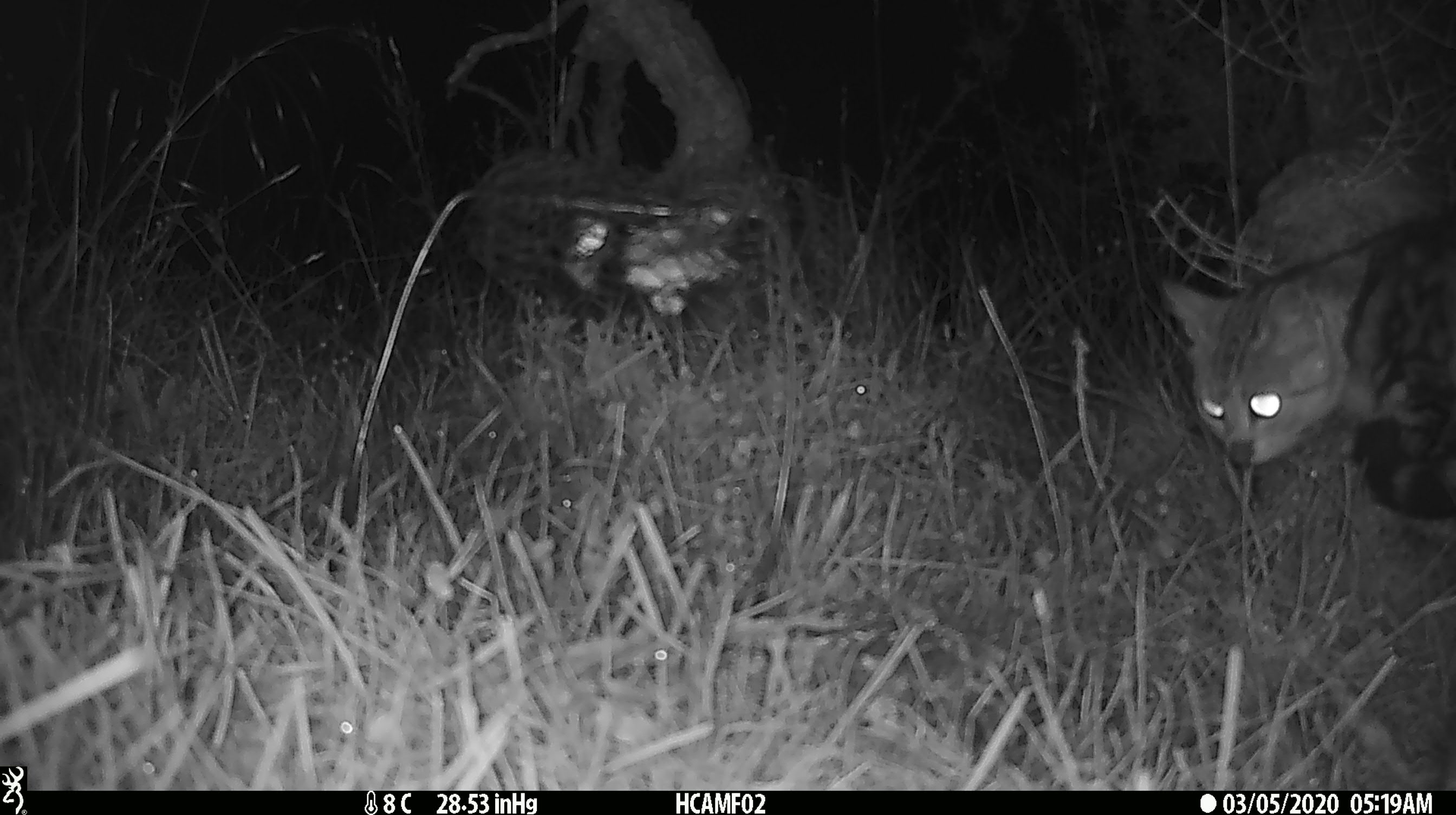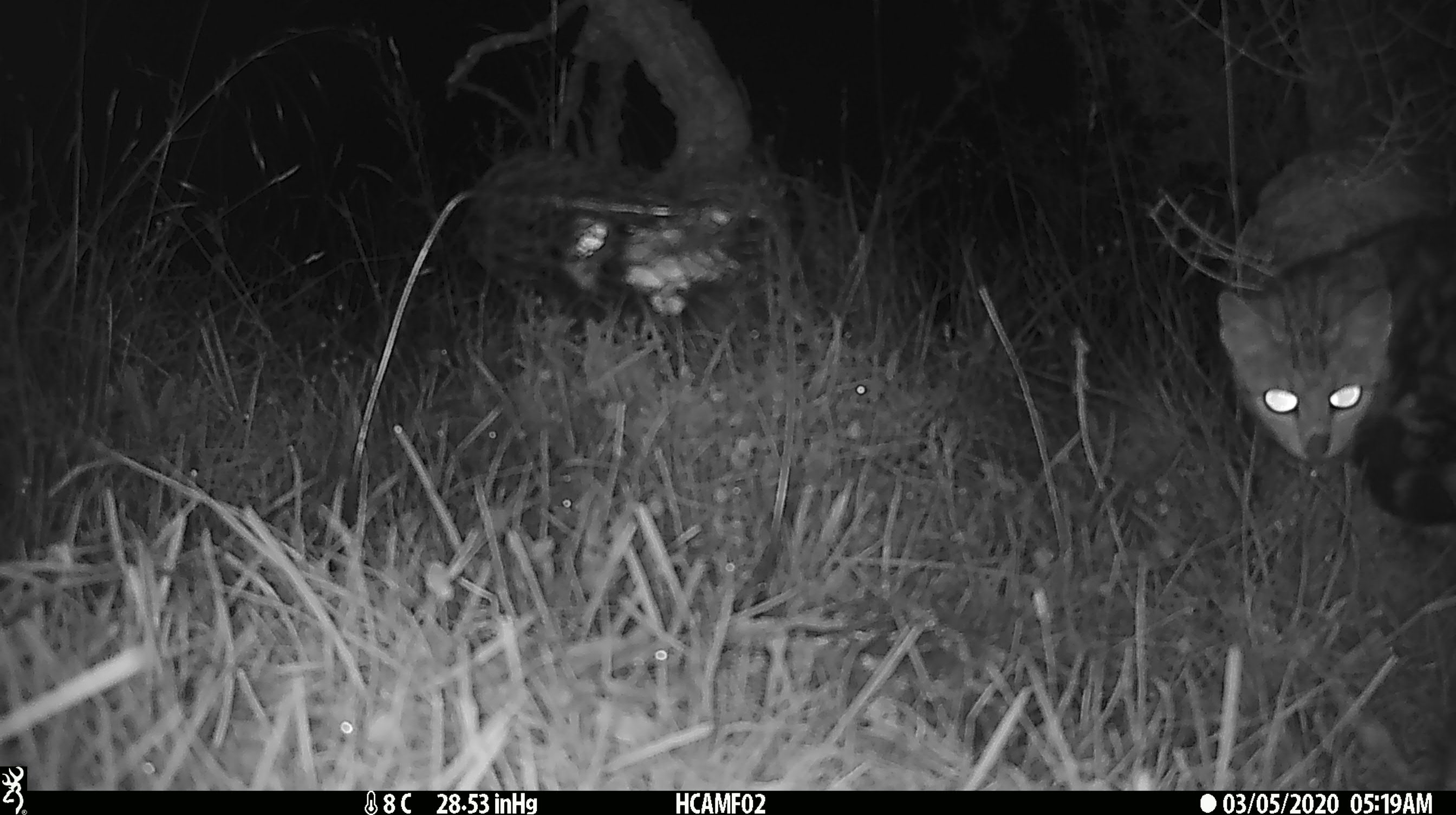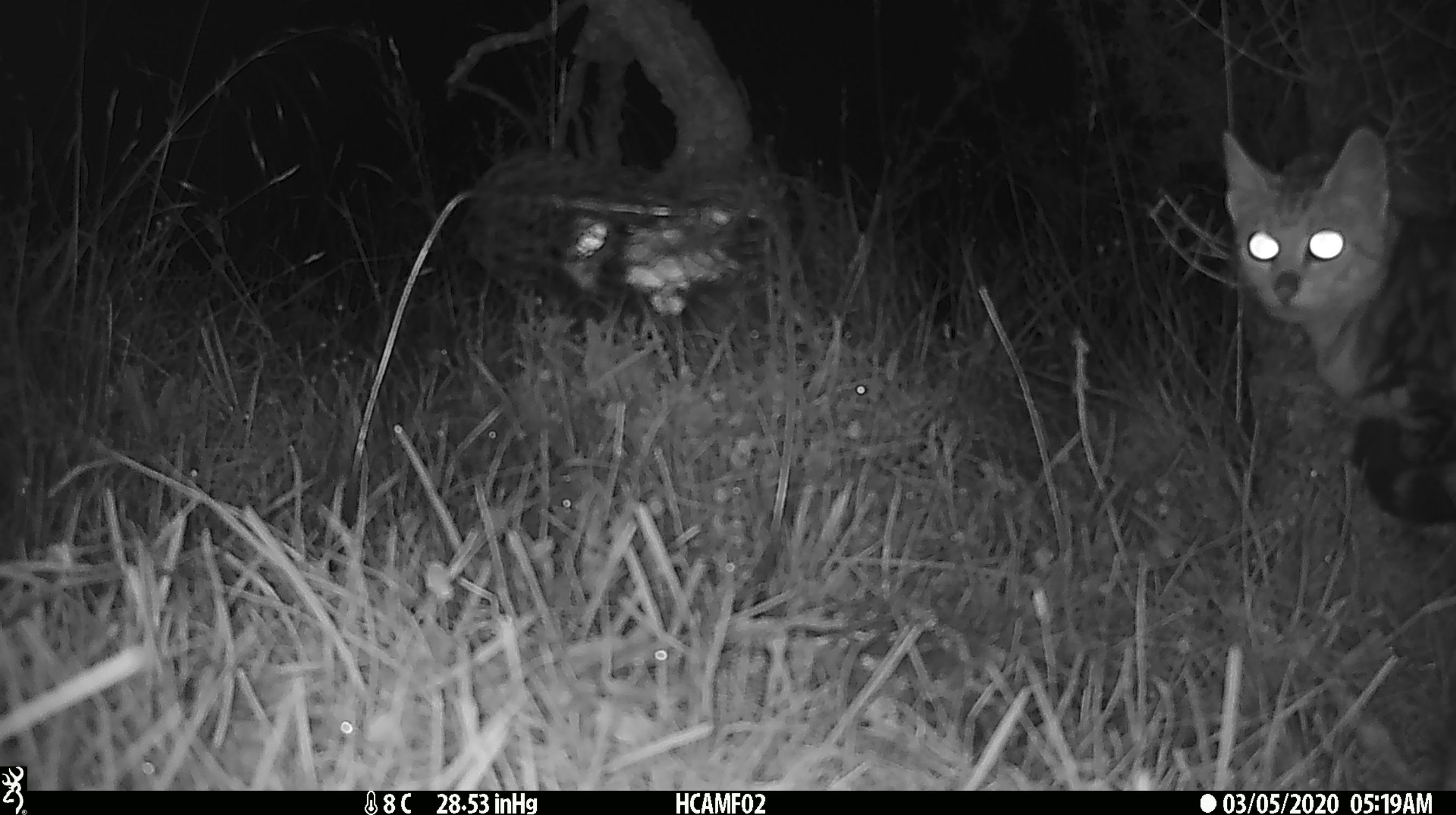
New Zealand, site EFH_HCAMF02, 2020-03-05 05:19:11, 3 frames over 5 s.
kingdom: Animalia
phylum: Chordata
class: Mammalia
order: Carnivora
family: Felidae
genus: Felis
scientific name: Felis catus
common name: domestic cat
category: cat